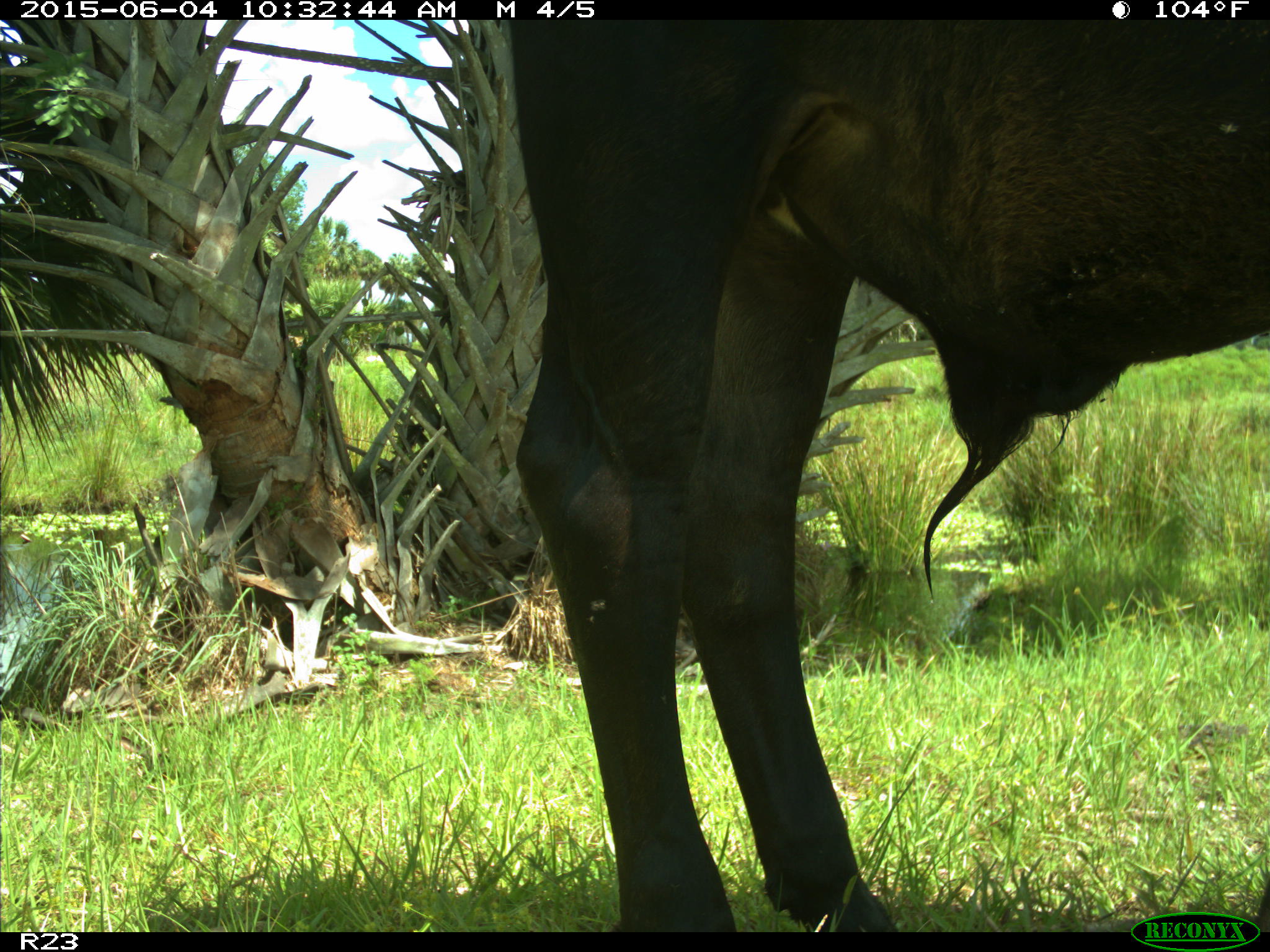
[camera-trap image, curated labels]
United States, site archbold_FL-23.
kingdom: Animalia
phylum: Chordata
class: Mammalia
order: Artiodactyla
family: Bovidae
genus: Bos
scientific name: Bos taurus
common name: domestic cow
Bos taurus (domestic cow).